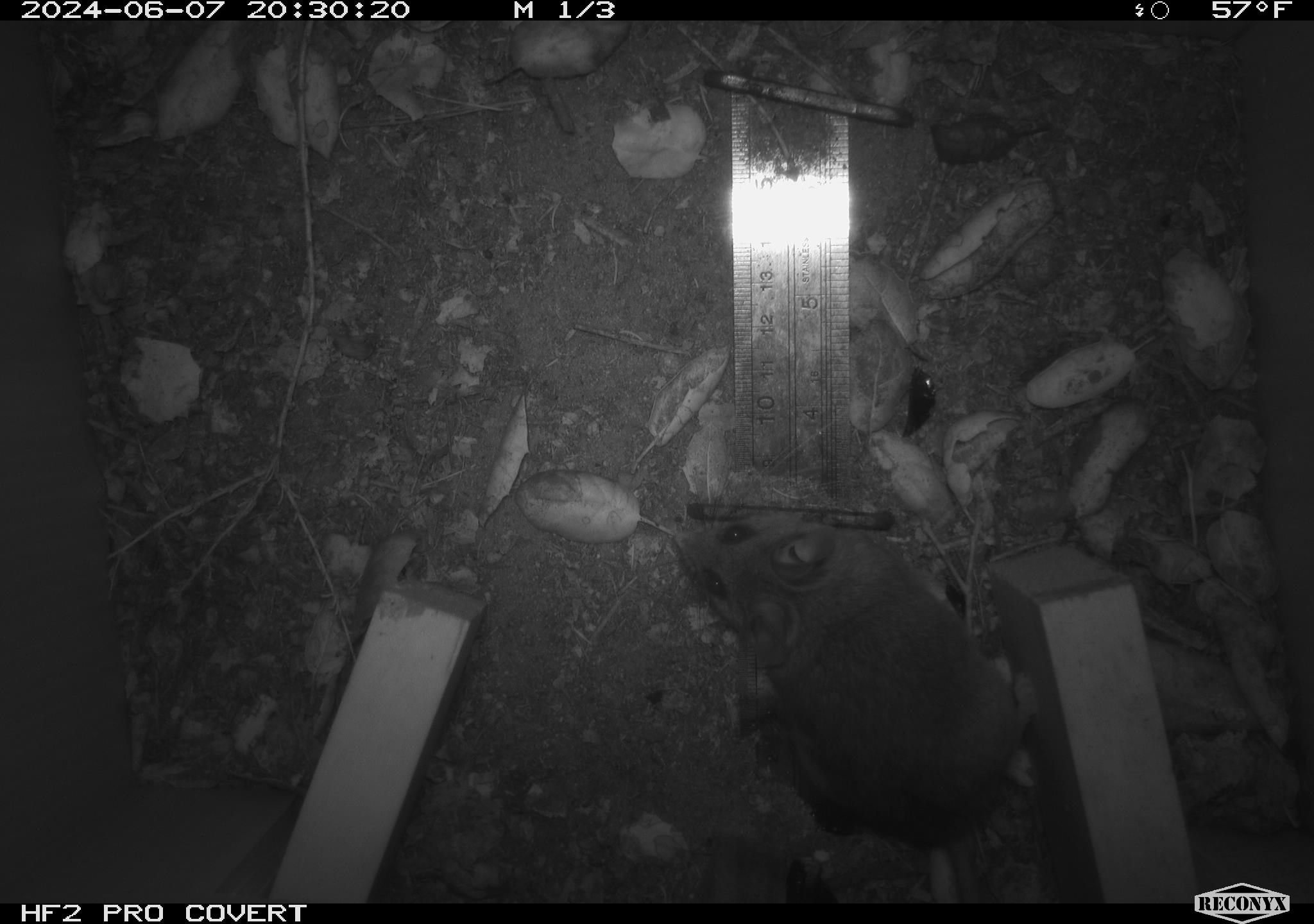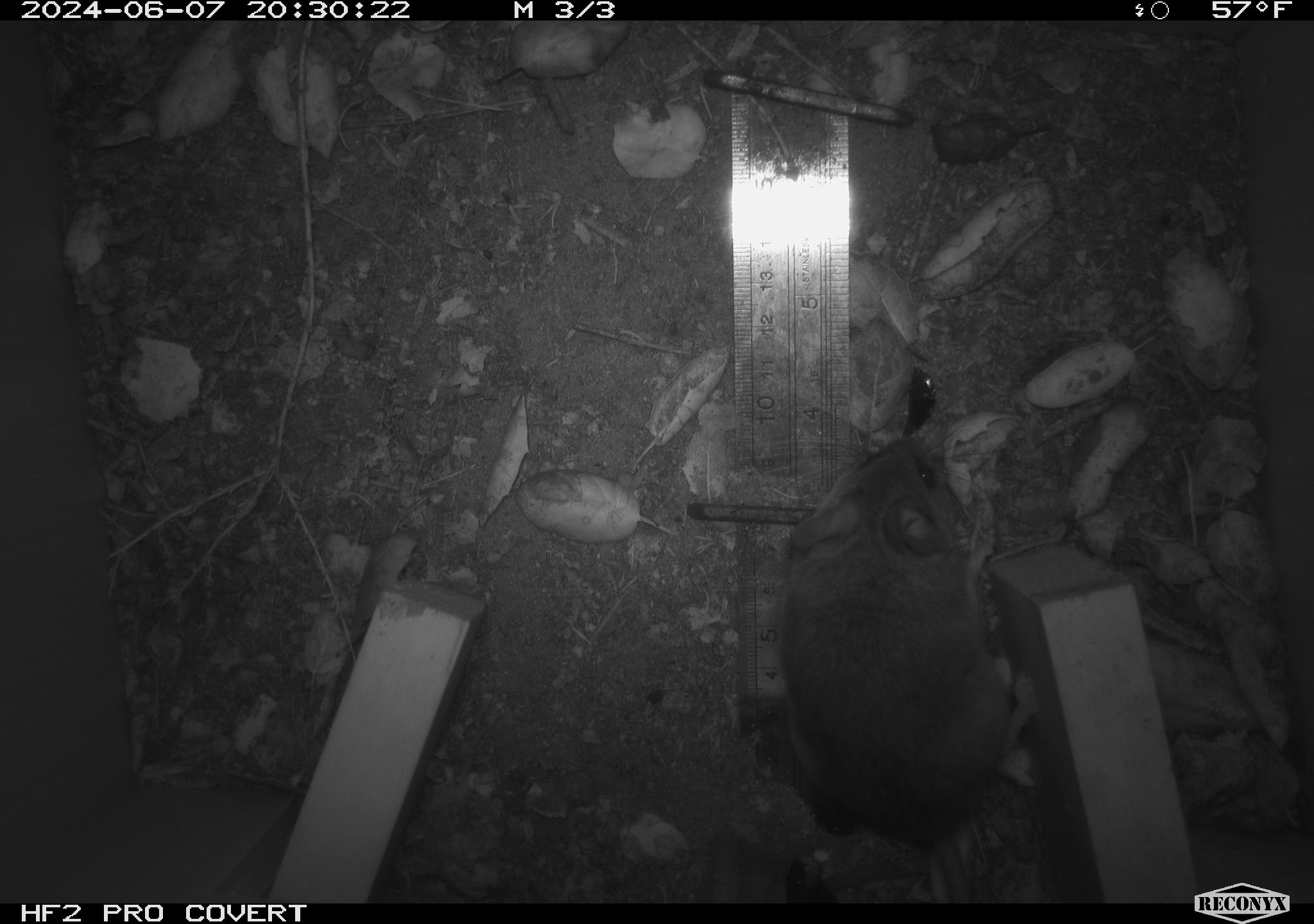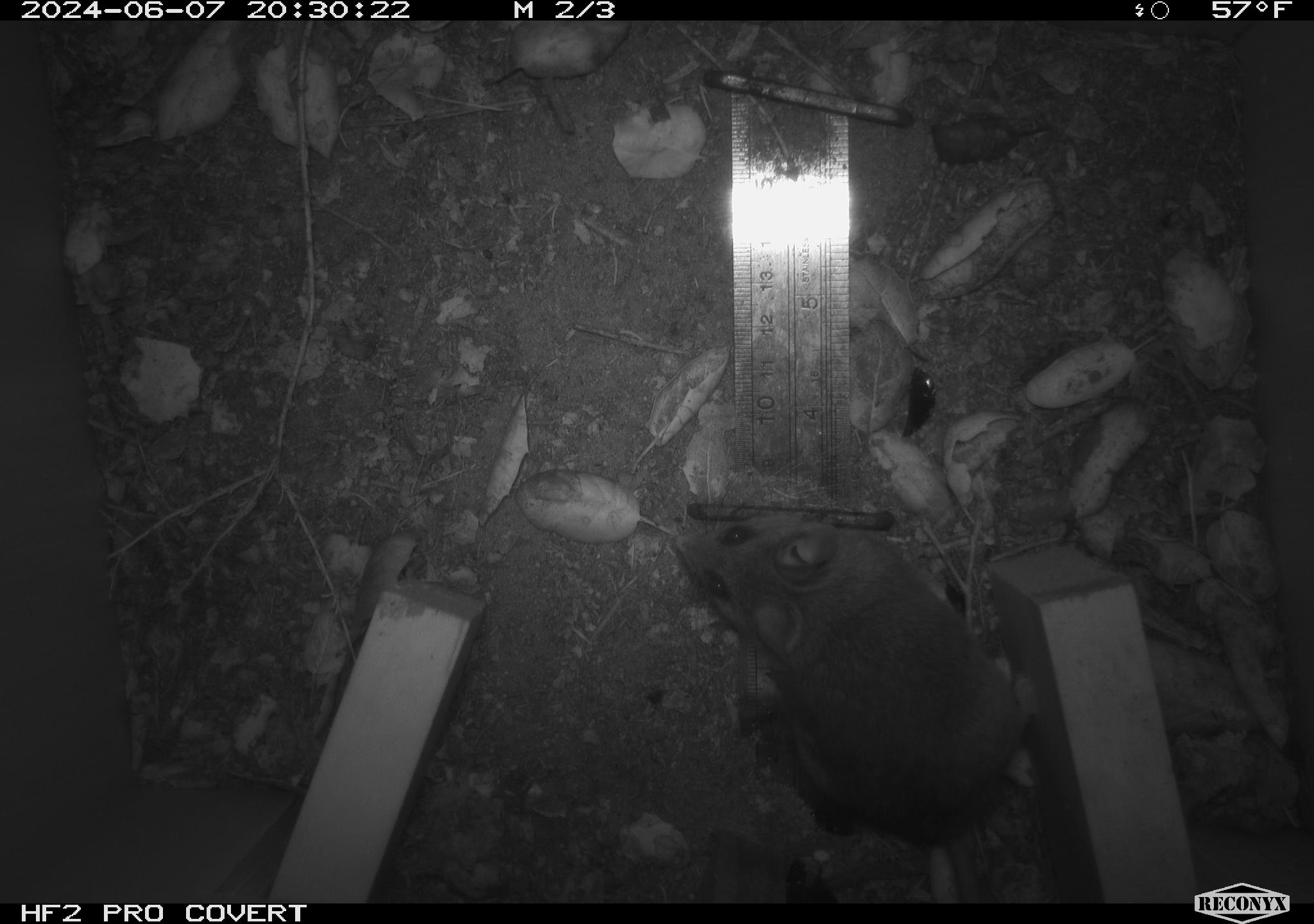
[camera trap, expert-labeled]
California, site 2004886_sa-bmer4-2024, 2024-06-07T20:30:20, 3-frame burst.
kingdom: Animalia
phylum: Chordata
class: Mammalia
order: Rodentia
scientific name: Rodentia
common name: woodrat or rat or mouse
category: woodrat or rat or mouse species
Woodrat or rat or mouse species (woodrat or rat or mouse) (Rodentia).